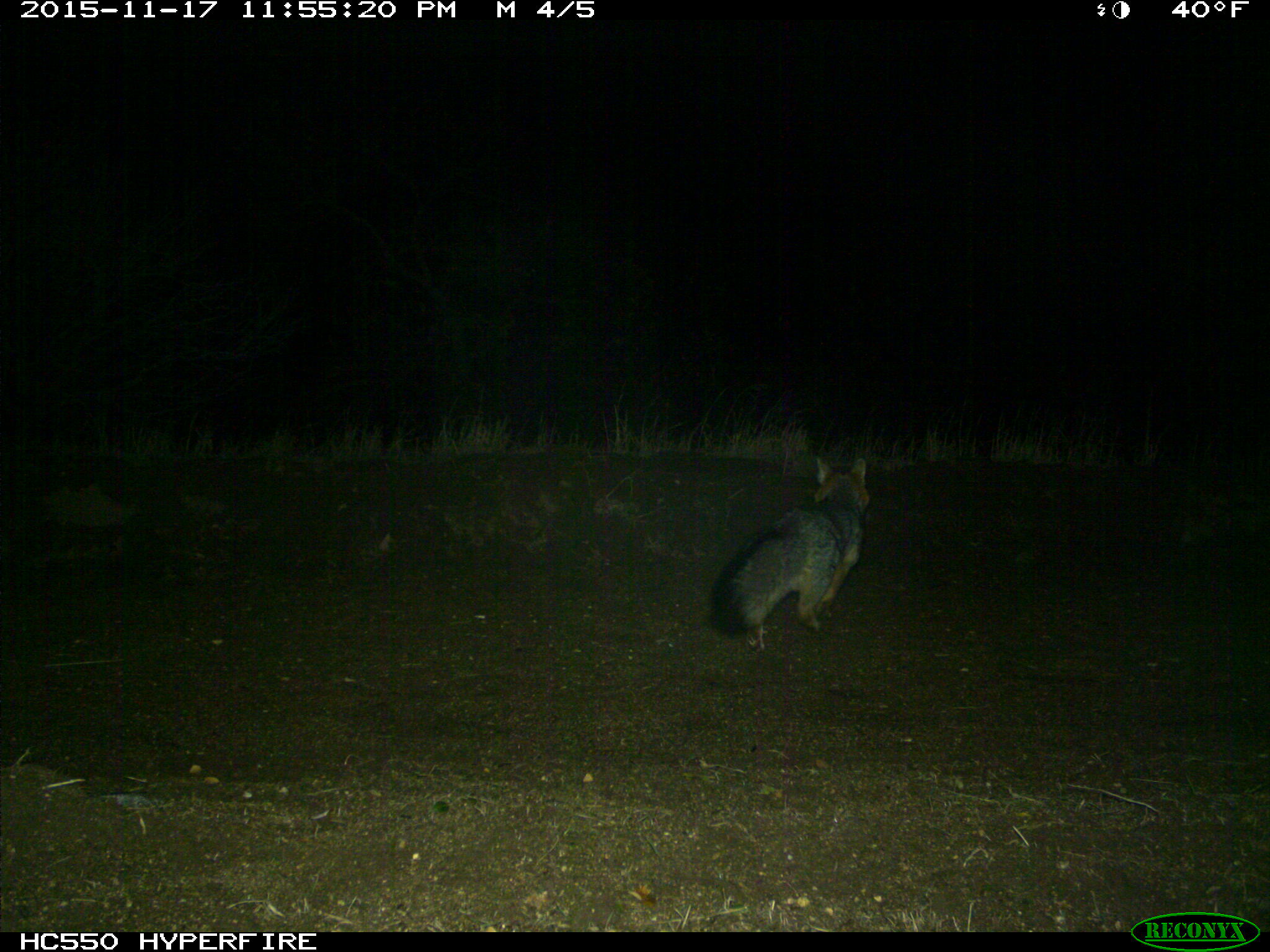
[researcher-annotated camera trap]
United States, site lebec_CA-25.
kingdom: Animalia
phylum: Chordata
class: Mammalia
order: Carnivora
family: Canidae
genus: Urocyon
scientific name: Urocyon cinereoargenteus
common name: gray fox